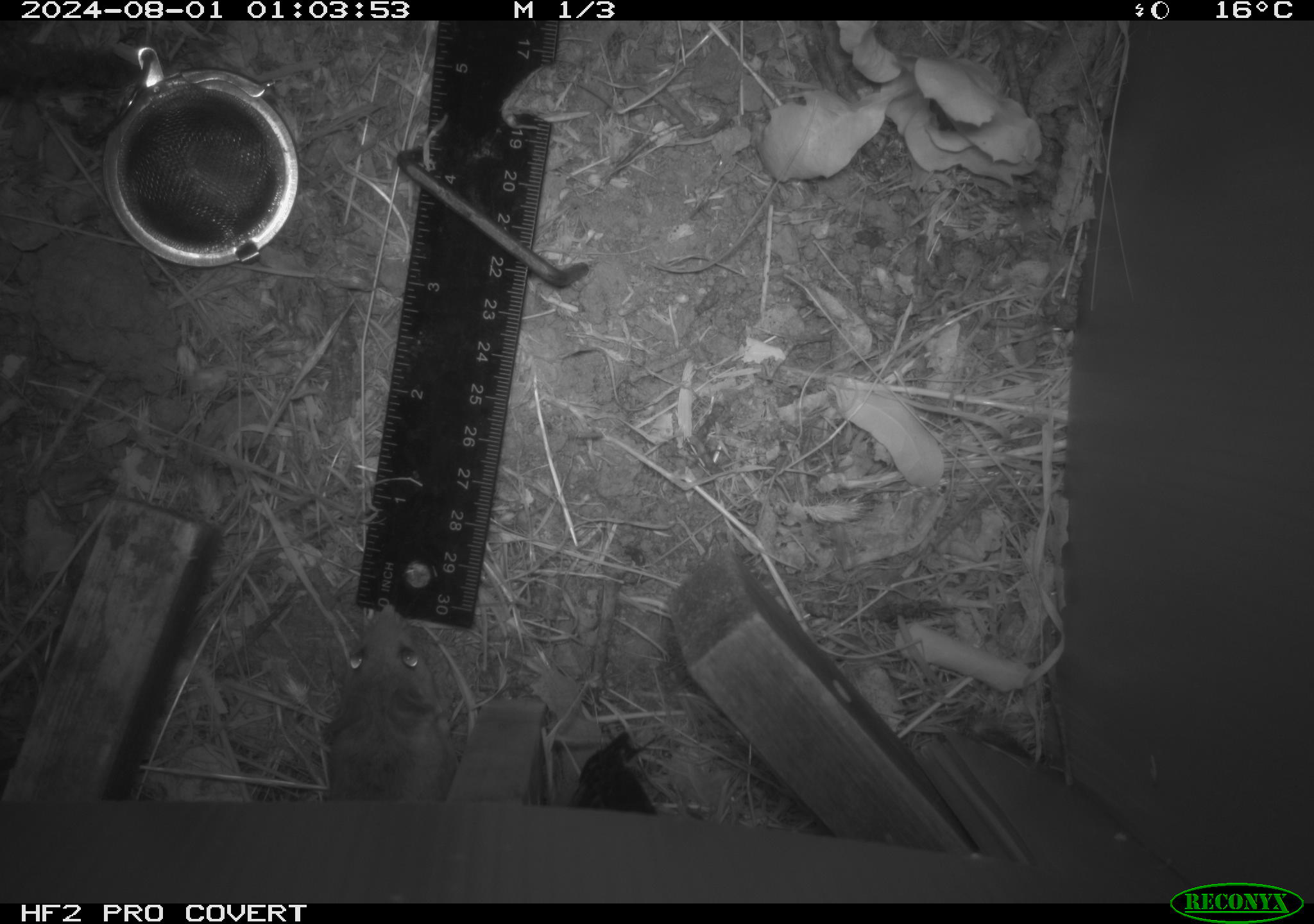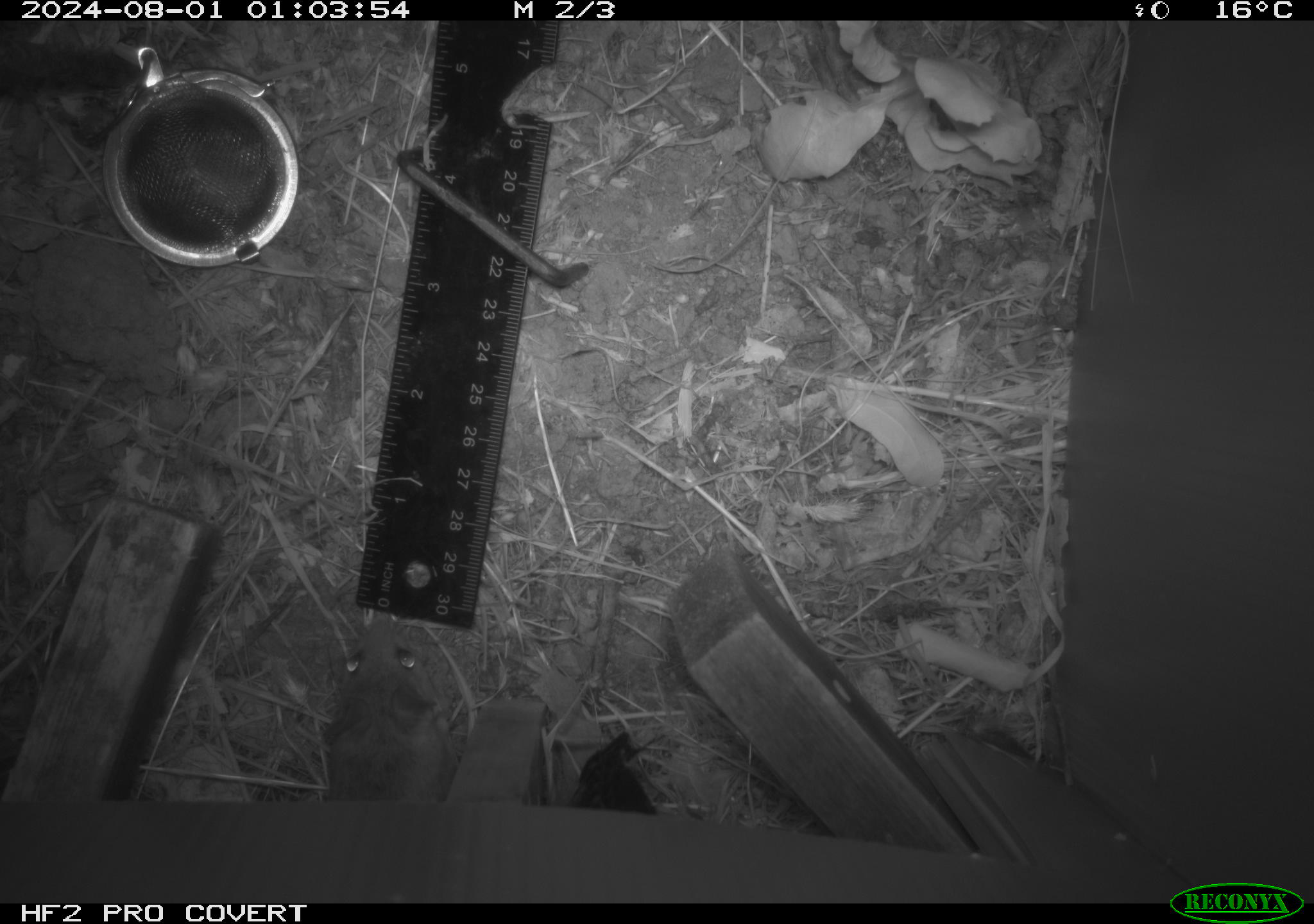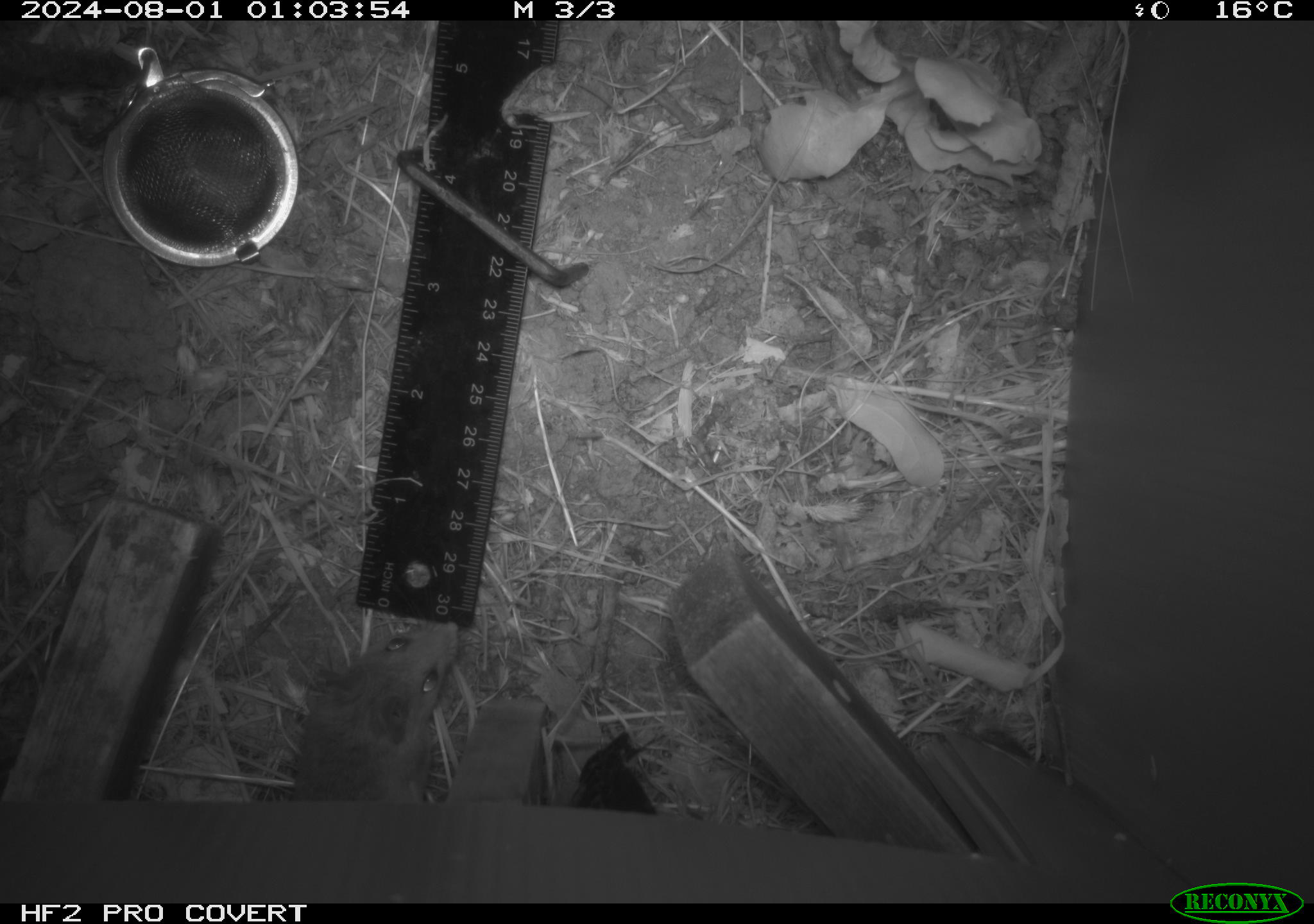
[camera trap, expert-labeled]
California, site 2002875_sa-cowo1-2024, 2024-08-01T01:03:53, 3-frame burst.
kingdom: Animalia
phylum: Chordata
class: Mammalia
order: Rodentia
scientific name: Rodentia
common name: rodent